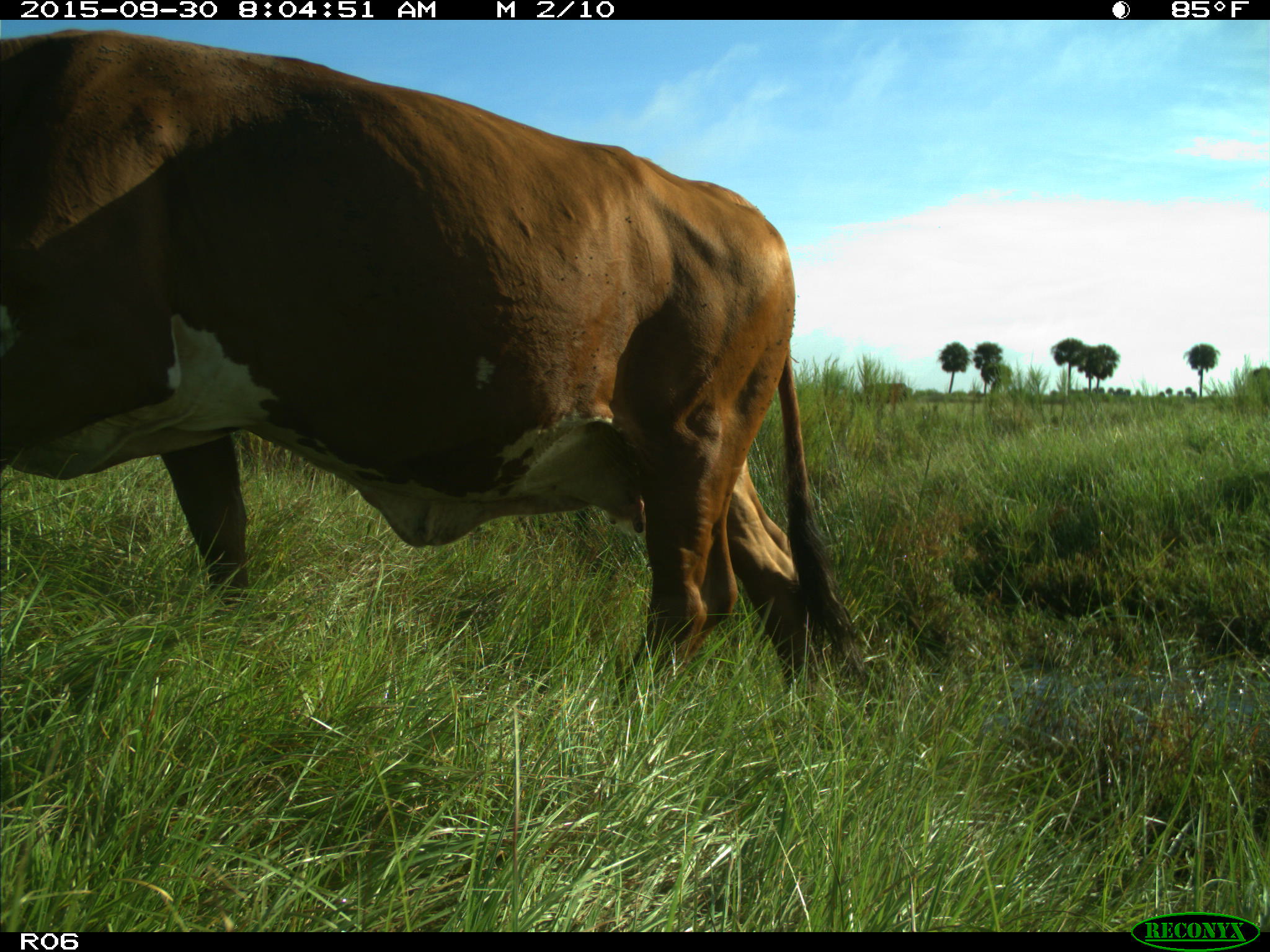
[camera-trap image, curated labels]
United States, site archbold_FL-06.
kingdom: Animalia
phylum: Chordata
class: Mammalia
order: Artiodactyla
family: Bovidae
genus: Bos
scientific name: Bos taurus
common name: domestic cow